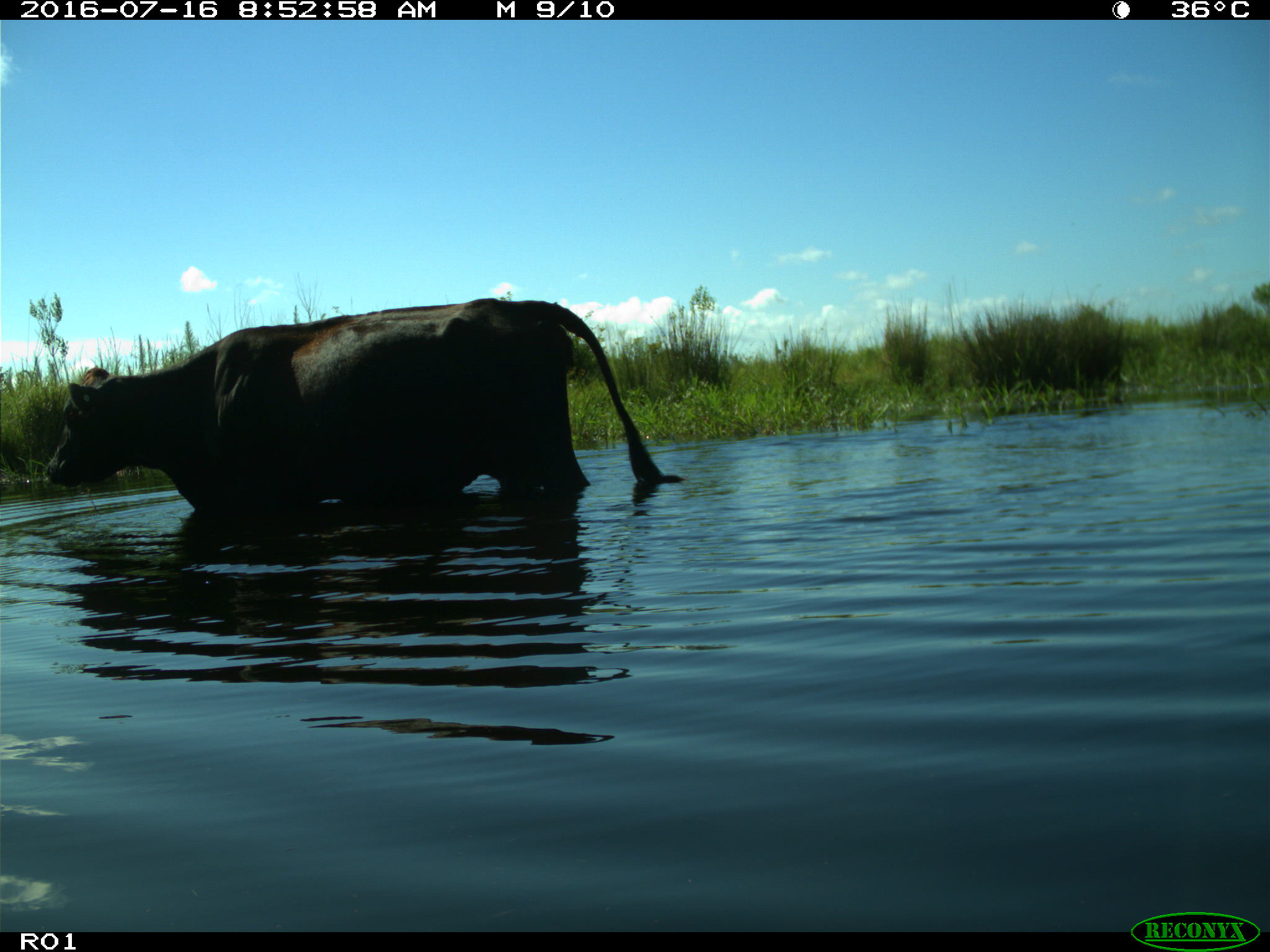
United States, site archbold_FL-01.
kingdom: Animalia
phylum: Chordata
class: Mammalia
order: Artiodactyla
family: Bovidae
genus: Bos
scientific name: Bos taurus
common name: domestic cow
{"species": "Bos taurus (domestic cow)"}